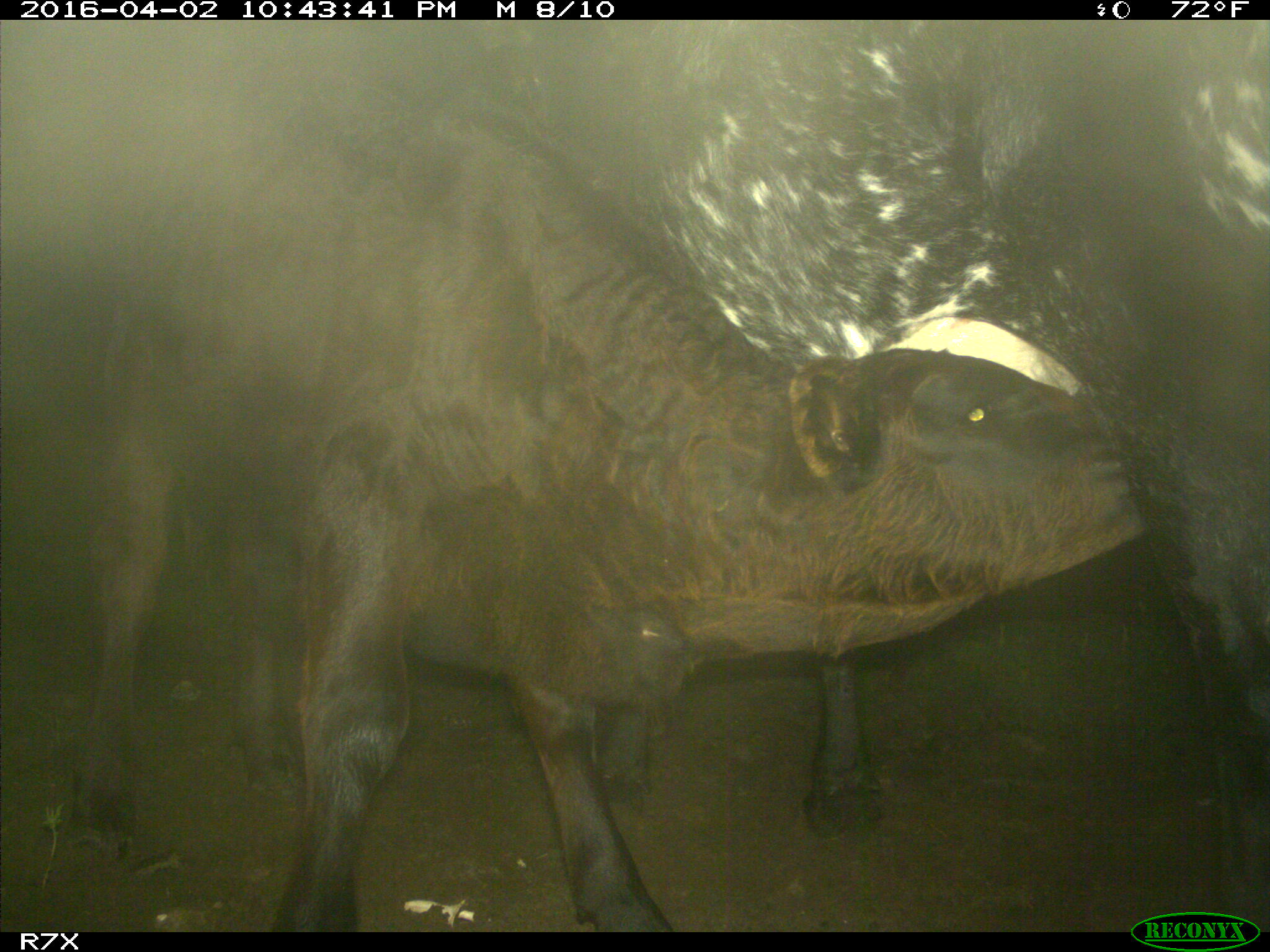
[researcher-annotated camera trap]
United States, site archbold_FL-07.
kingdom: Animalia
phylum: Chordata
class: Mammalia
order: Artiodactyla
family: Bovidae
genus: Bos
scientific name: Bos taurus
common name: domestic cow